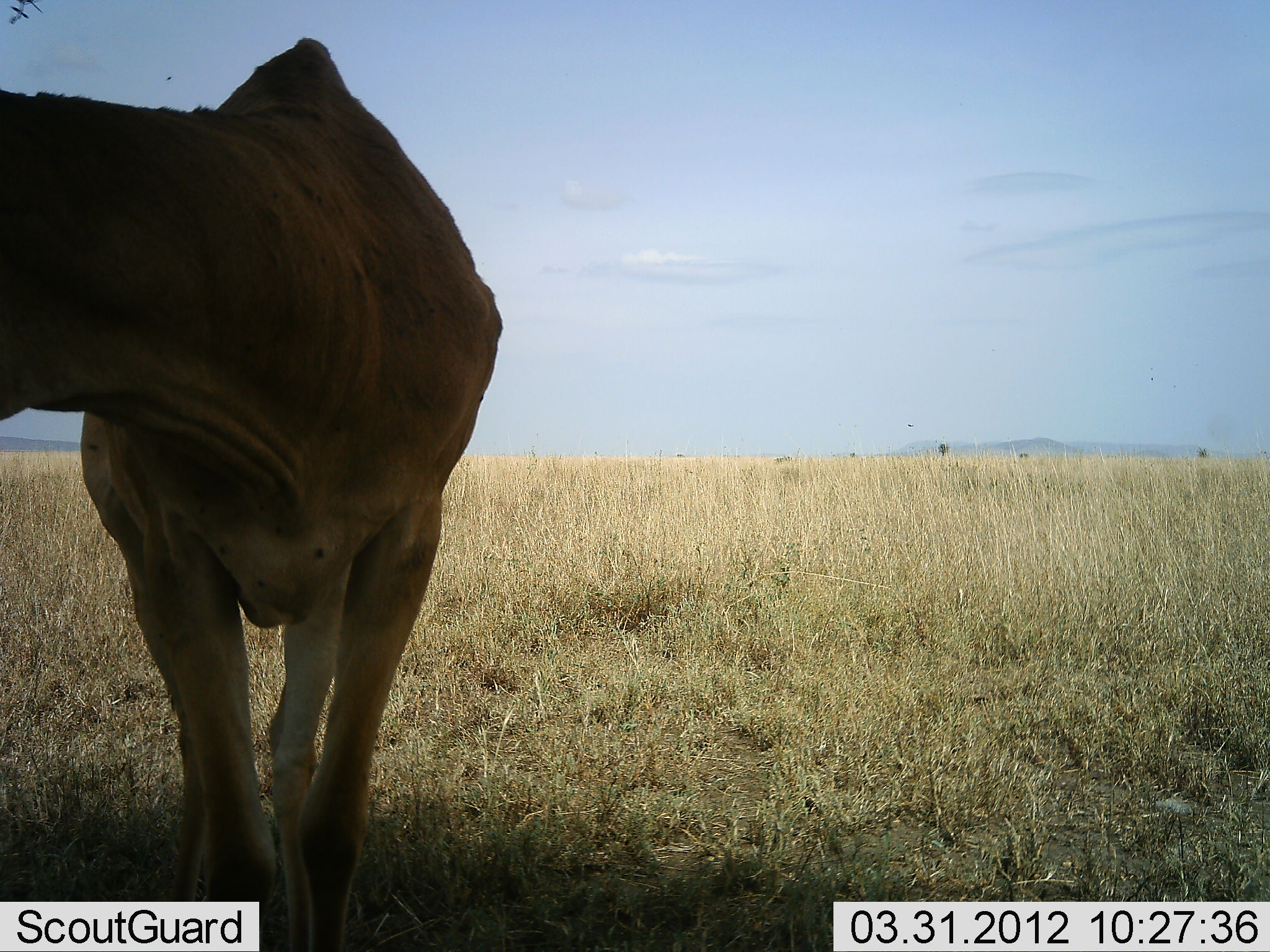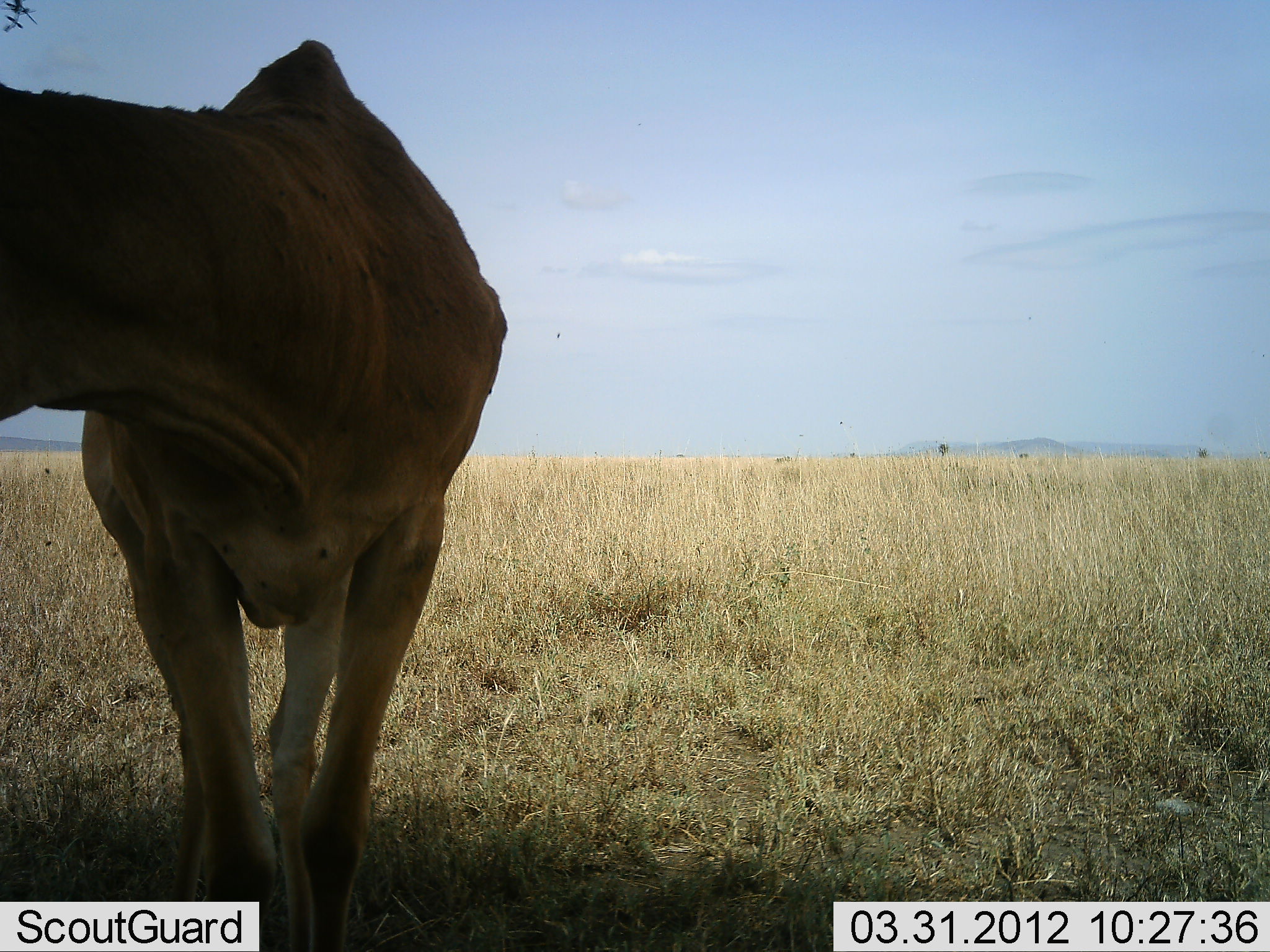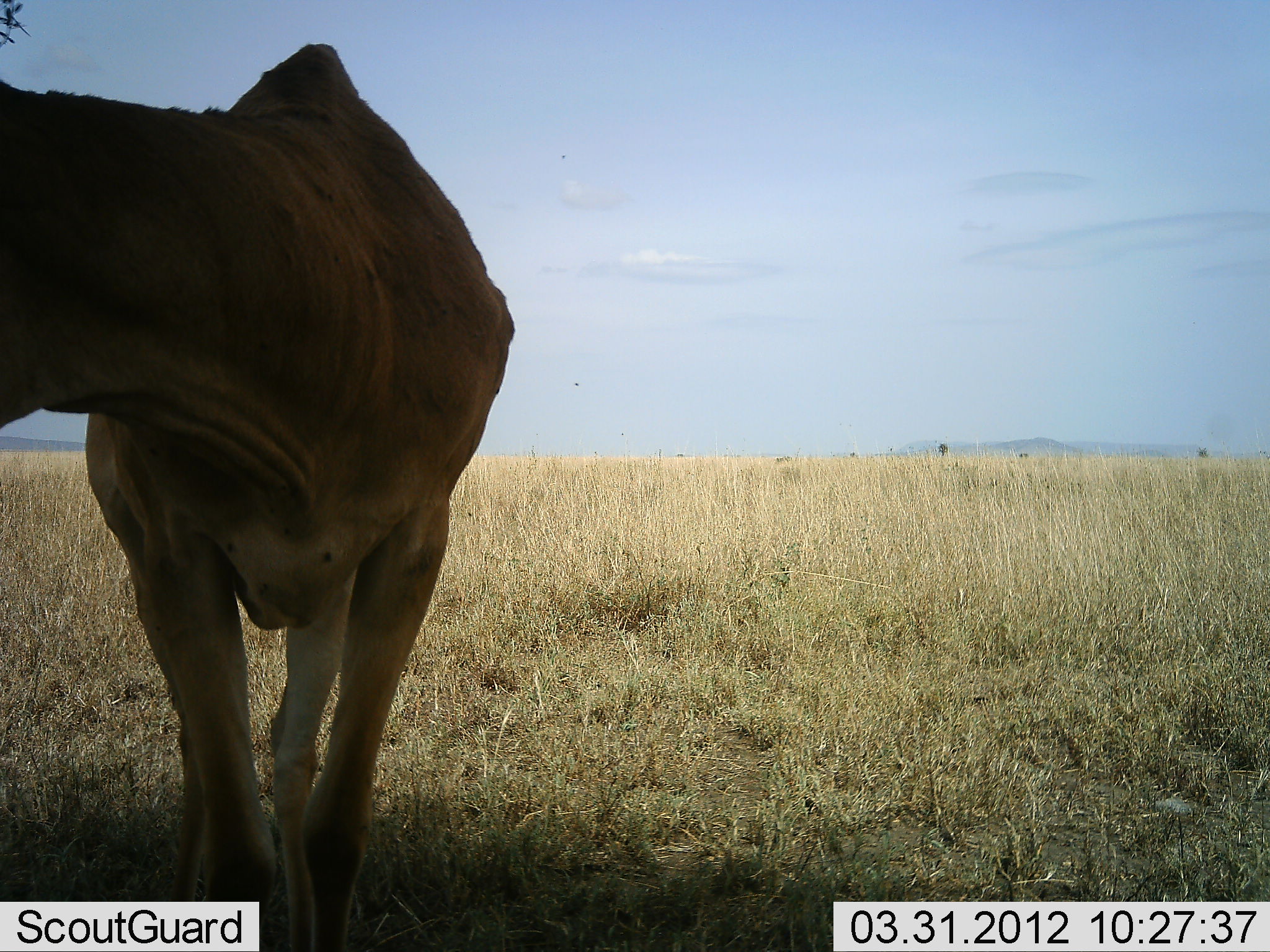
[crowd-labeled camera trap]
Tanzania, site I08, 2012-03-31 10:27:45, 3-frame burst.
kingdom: Animalia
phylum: Chordata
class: Mammalia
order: Artiodactyla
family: Bovidae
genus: Alcelaphus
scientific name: Alcelaphus buselaphus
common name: hartebeest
Hartebeest (Alcelaphus buselaphus), count 1. Behavior (volunteer vote fractions): standing 100%, resting 0%, moving 0%, interacting 0%. Young present (vote fraction): 0%. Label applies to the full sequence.